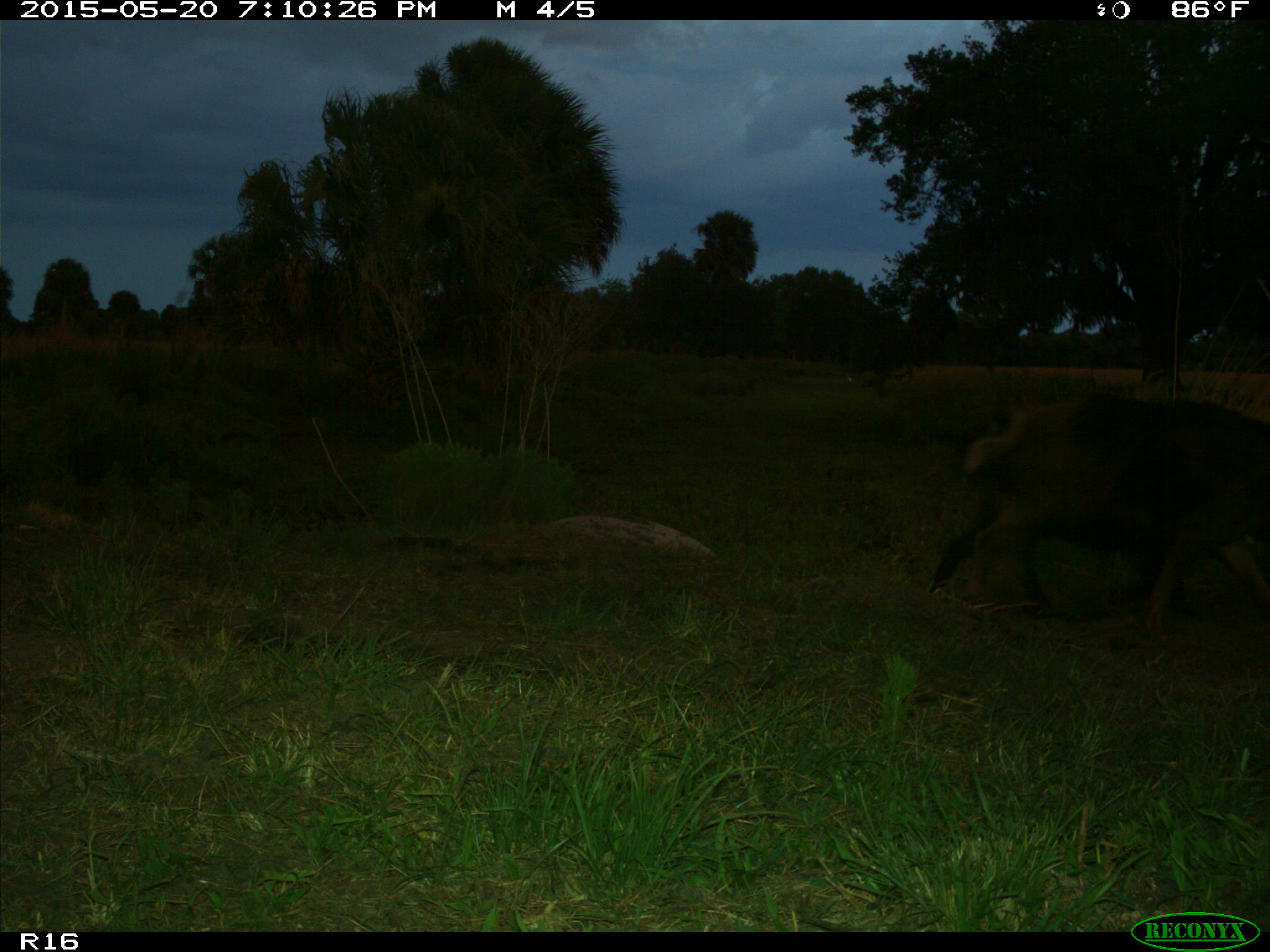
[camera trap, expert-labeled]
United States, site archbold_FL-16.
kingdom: Animalia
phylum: Chordata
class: Mammalia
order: Artiodactyla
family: Suidae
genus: Sus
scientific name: Sus scrofa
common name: wild boar